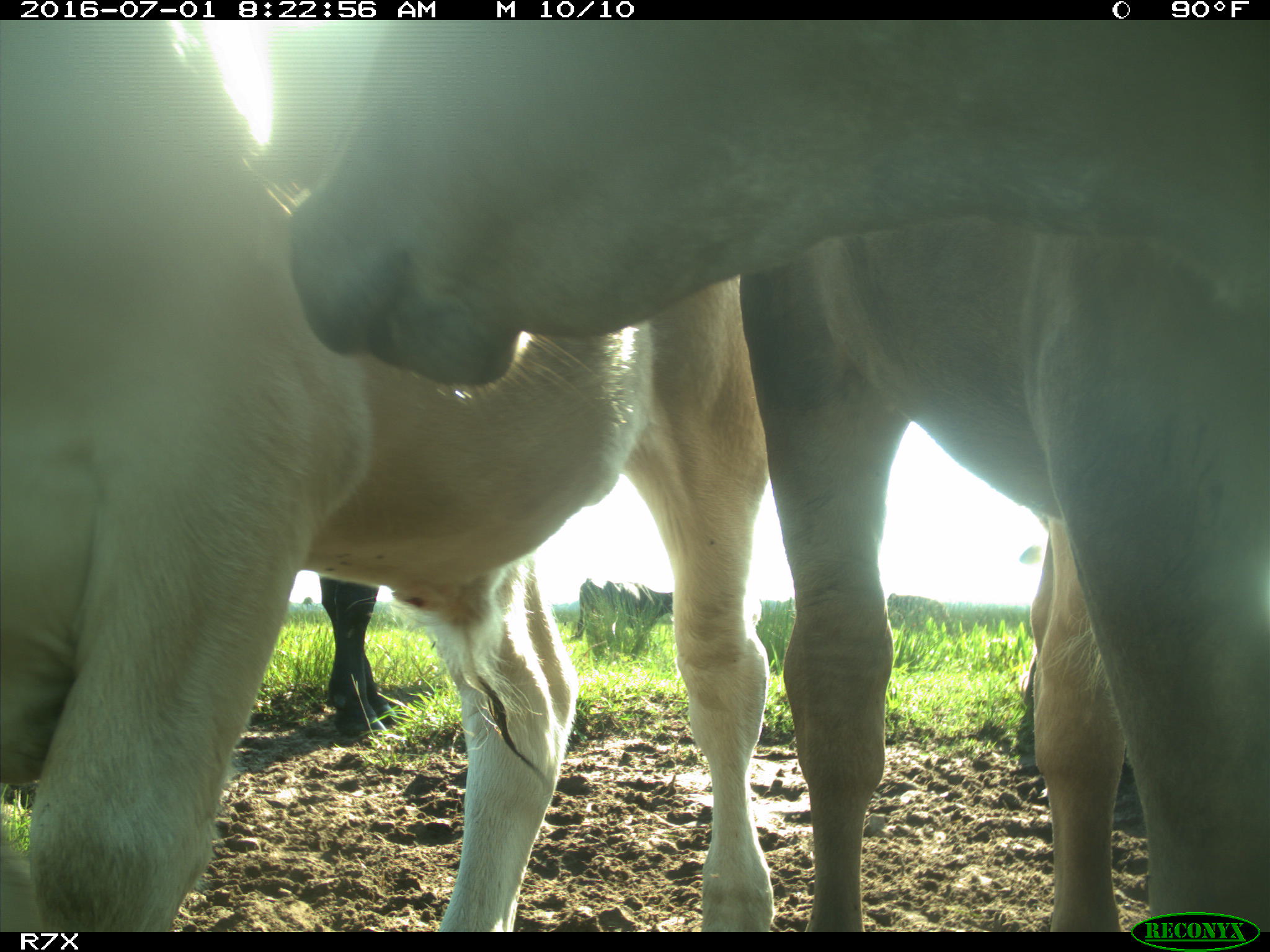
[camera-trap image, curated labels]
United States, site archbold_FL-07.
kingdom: Animalia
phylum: Chordata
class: Mammalia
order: Artiodactyla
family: Bovidae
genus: Bos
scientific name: Bos taurus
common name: domestic cow